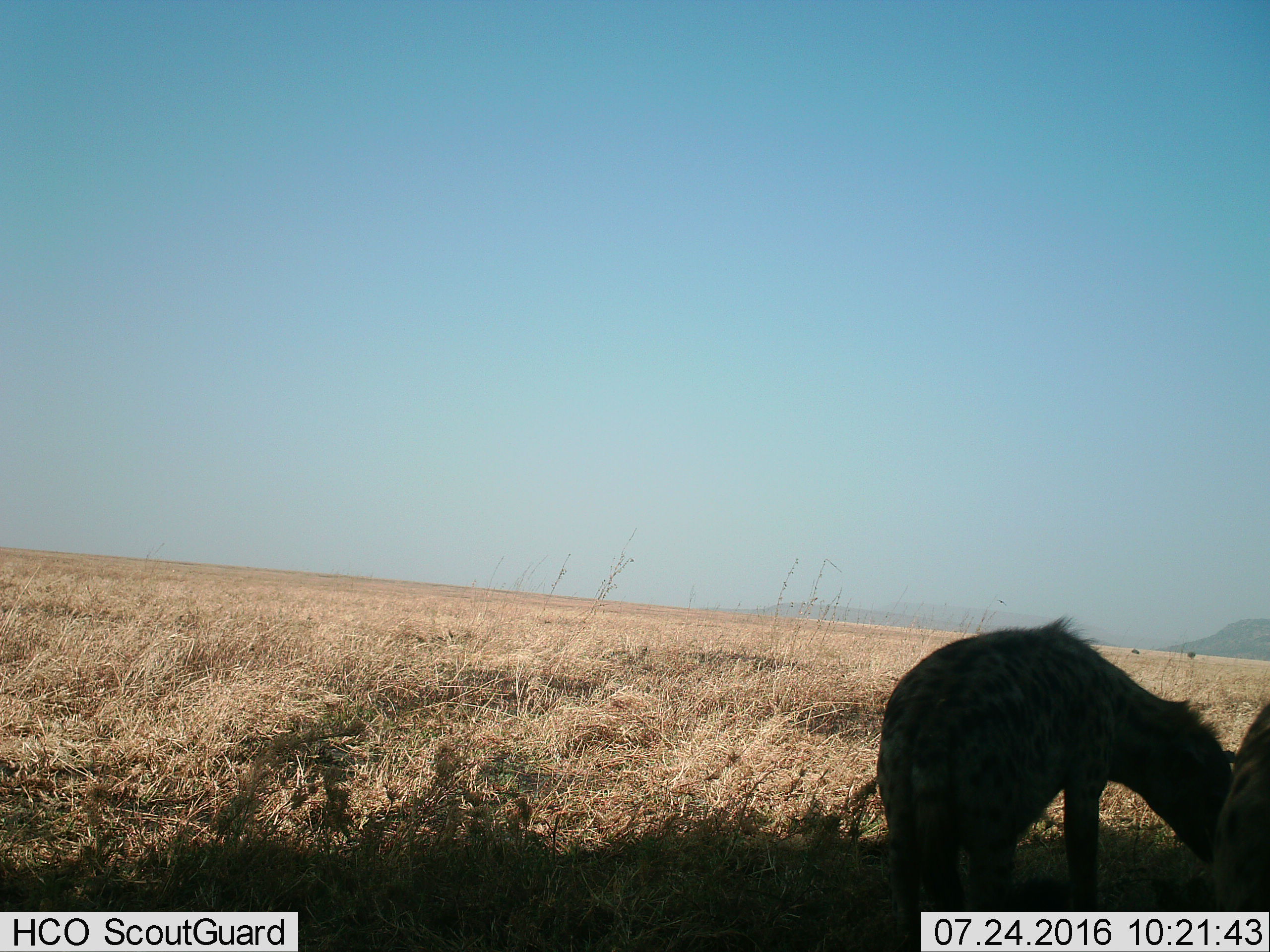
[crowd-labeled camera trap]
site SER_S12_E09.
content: unidentified animal